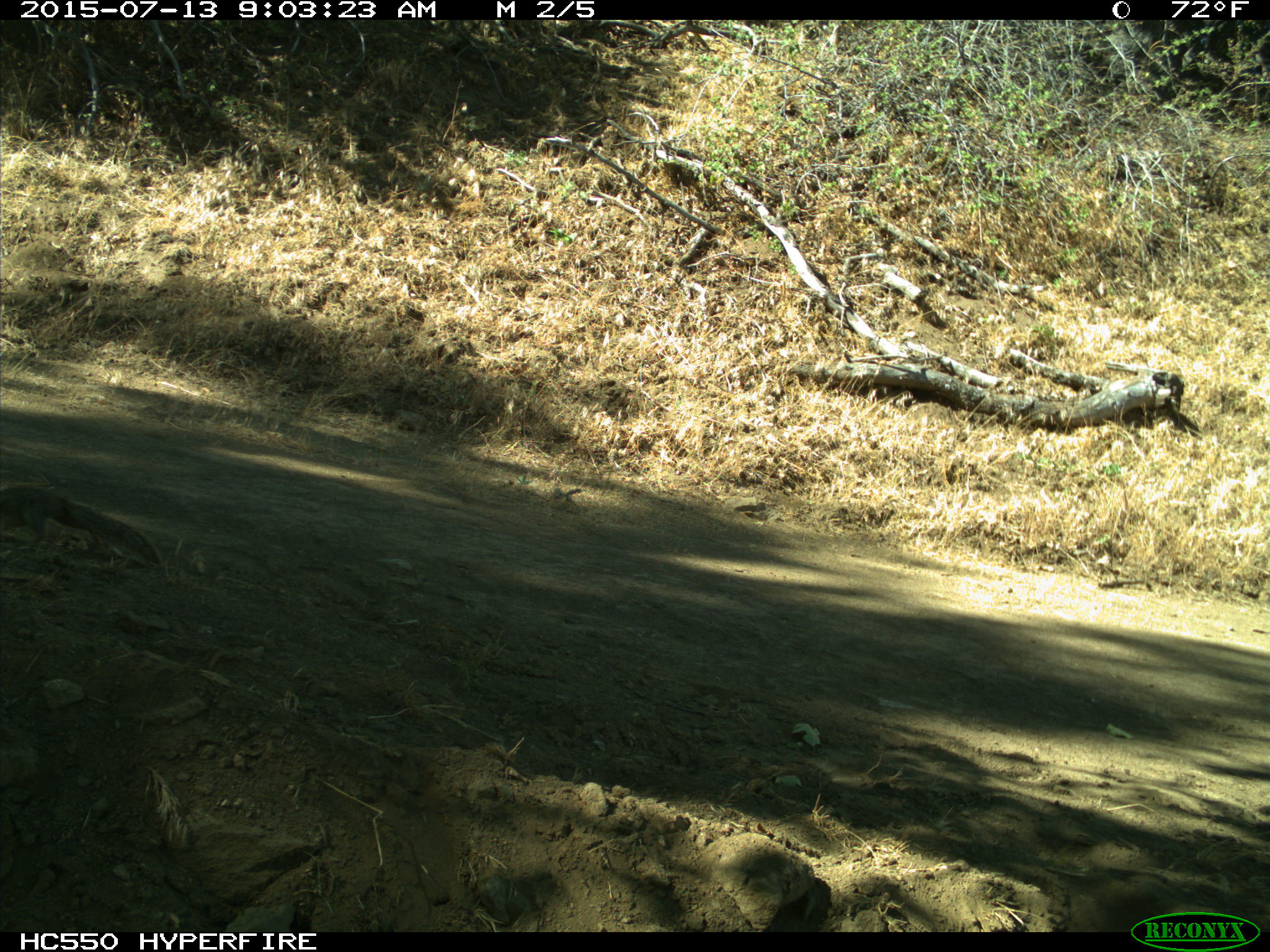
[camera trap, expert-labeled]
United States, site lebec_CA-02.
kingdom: Animalia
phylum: Chordata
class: Mammalia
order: Rodentia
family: Sciuridae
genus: Otospermophilus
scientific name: Otospermophilus beecheyi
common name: california ground squirrel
Otospermophilus beecheyi (california ground squirrel).